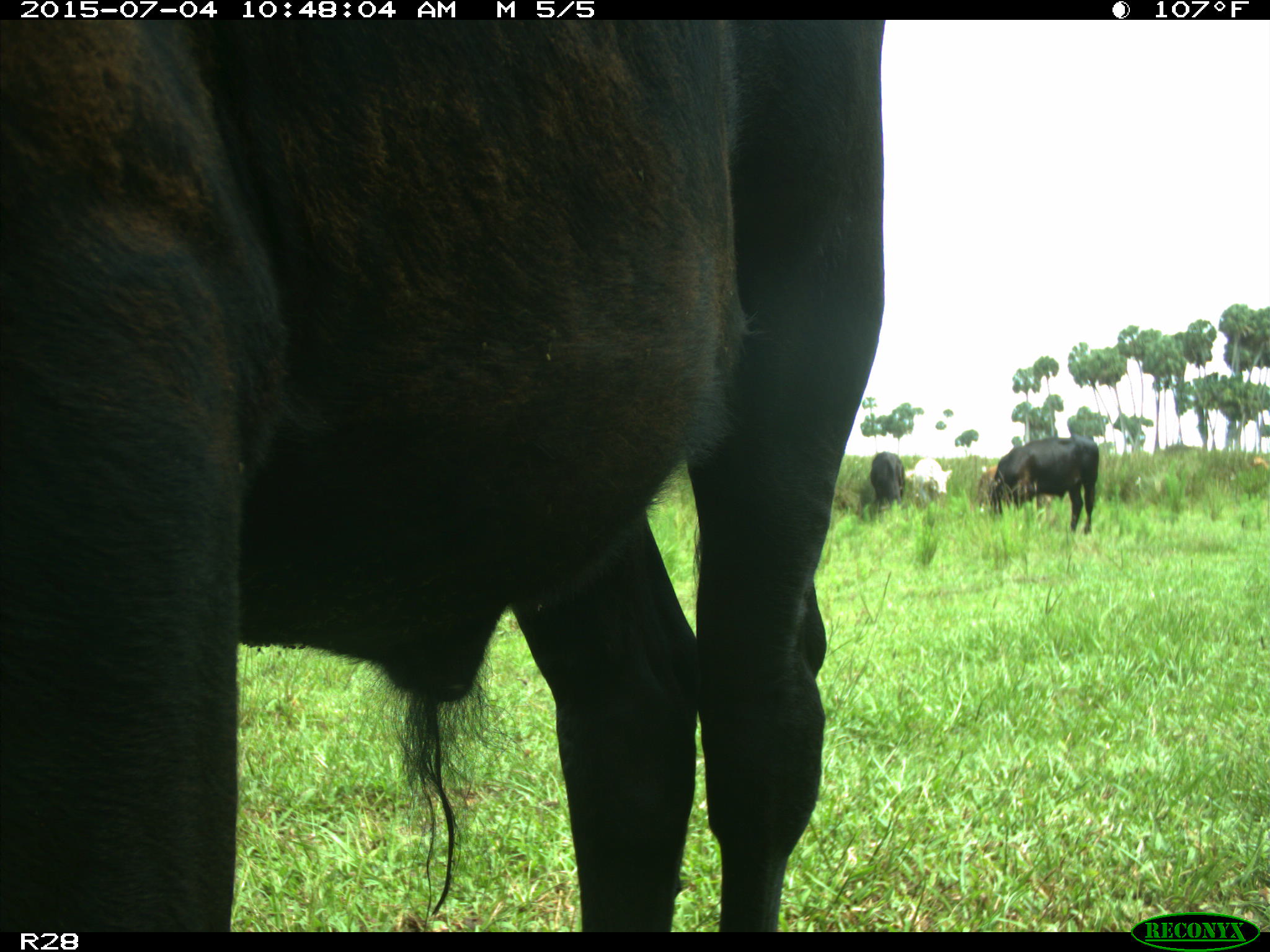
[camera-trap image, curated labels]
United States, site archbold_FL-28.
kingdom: Animalia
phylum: Chordata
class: Mammalia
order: Artiodactyla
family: Bovidae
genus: Bos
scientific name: Bos taurus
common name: domestic cow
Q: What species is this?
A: Bos taurus (domestic cow).